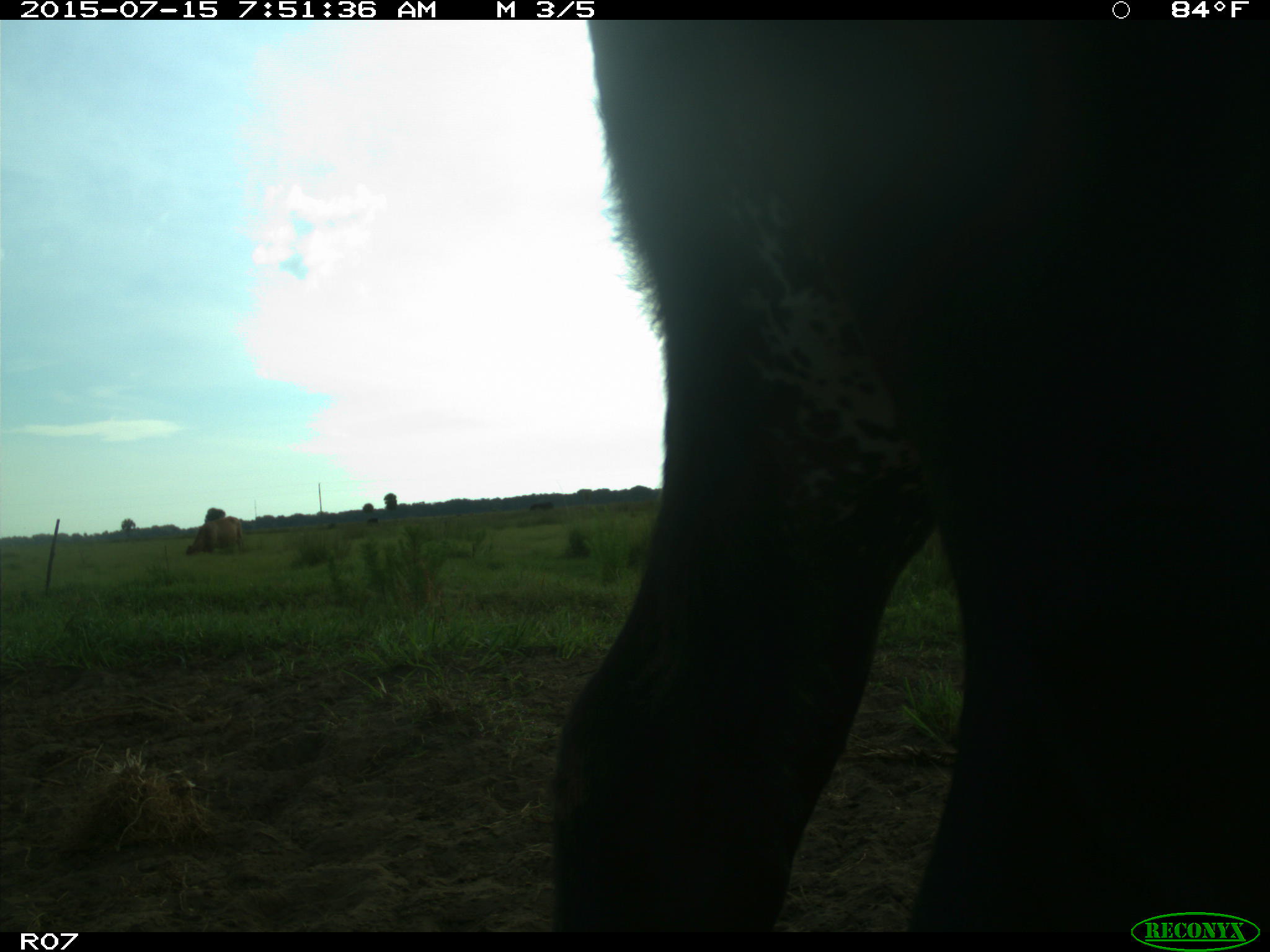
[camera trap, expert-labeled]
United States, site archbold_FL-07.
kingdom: Animalia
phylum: Chordata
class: Mammalia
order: Artiodactyla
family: Bovidae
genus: Bos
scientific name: Bos taurus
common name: domestic cow